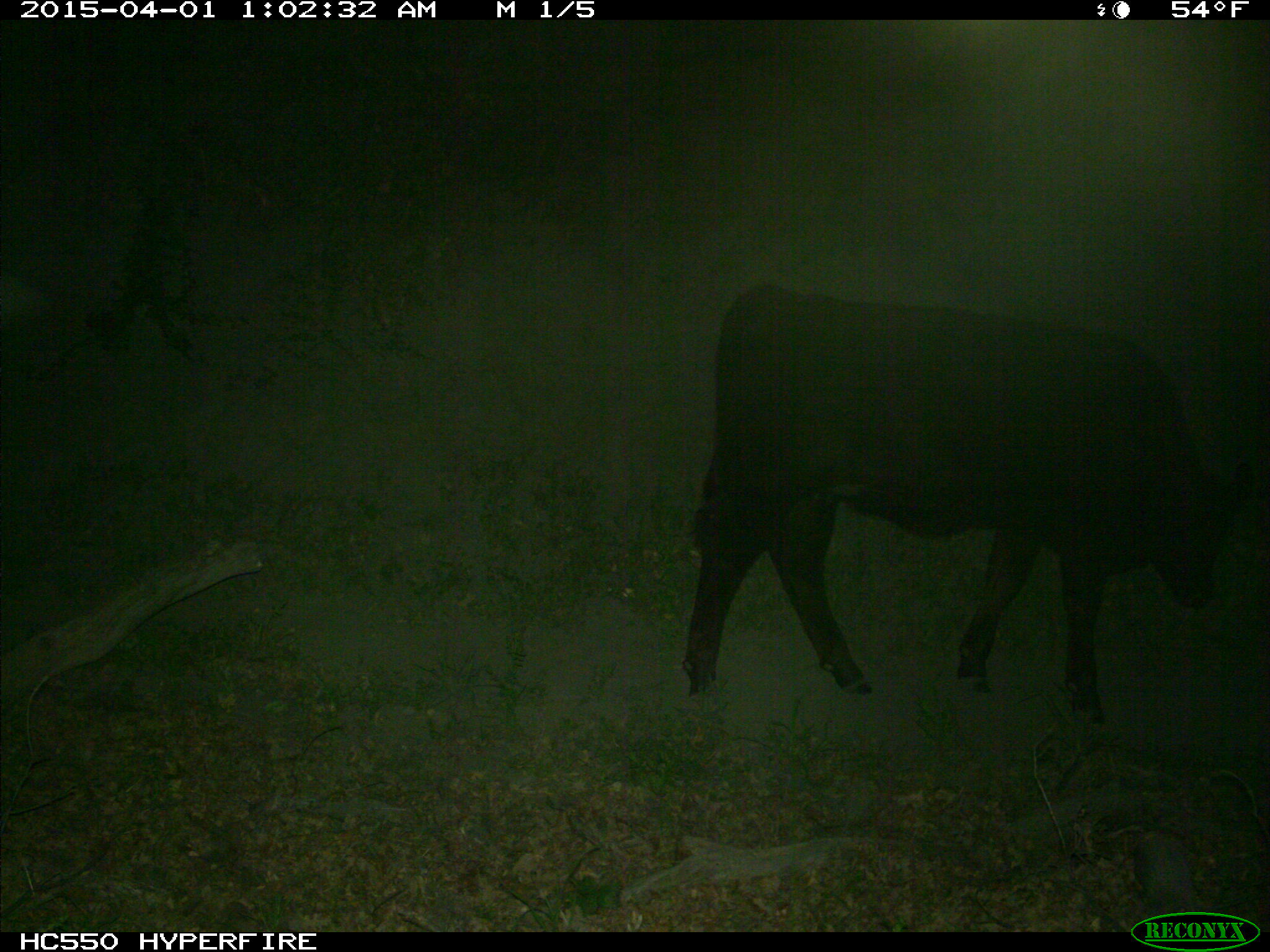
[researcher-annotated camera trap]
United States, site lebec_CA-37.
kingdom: Animalia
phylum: Chordata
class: Mammalia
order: Artiodactyla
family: Bovidae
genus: Bos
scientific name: Bos taurus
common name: domestic cow